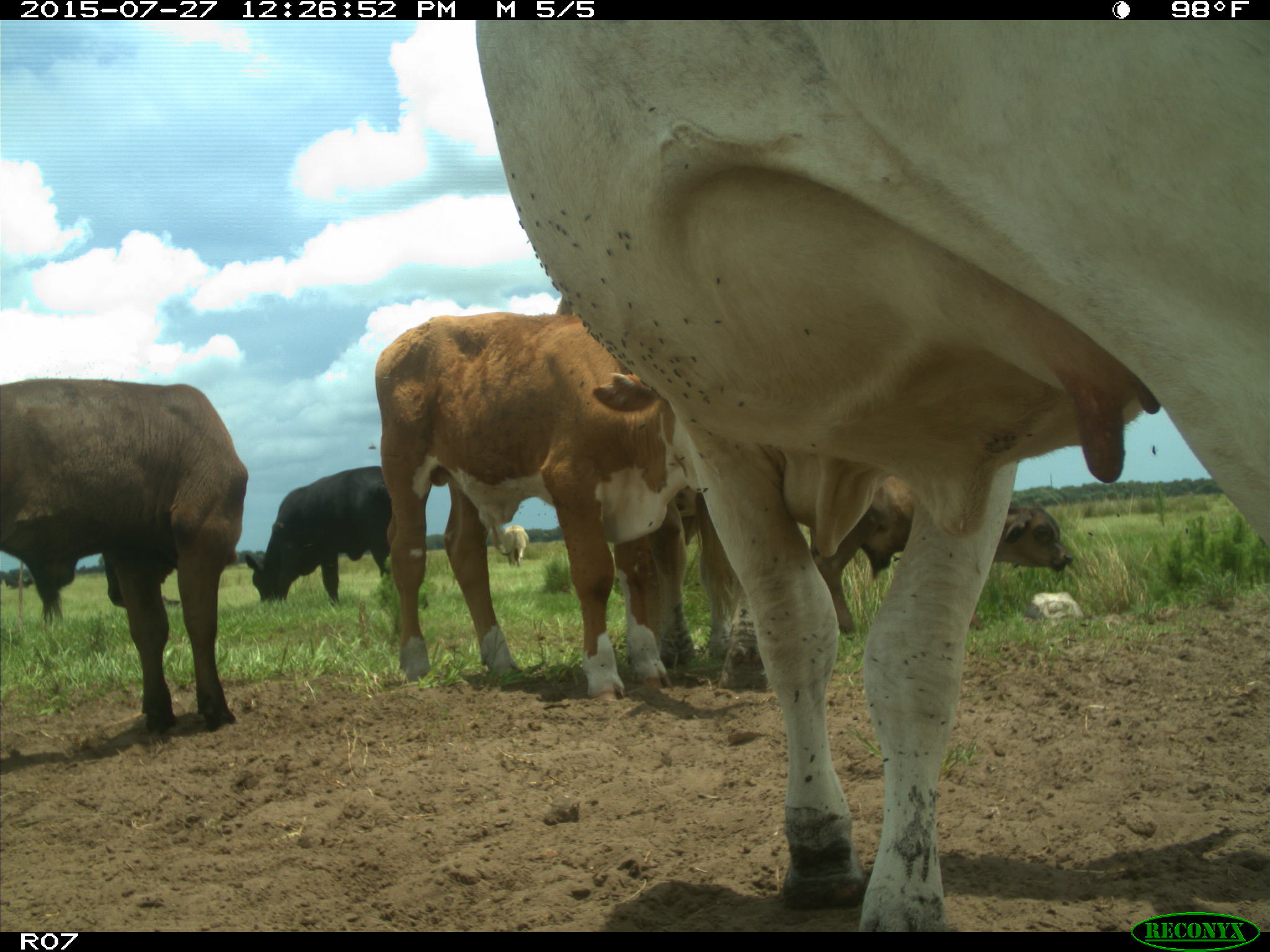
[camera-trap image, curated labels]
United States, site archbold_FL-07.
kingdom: Animalia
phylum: Chordata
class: Mammalia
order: Artiodactyla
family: Bovidae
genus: Bos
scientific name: Bos taurus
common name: domestic cow